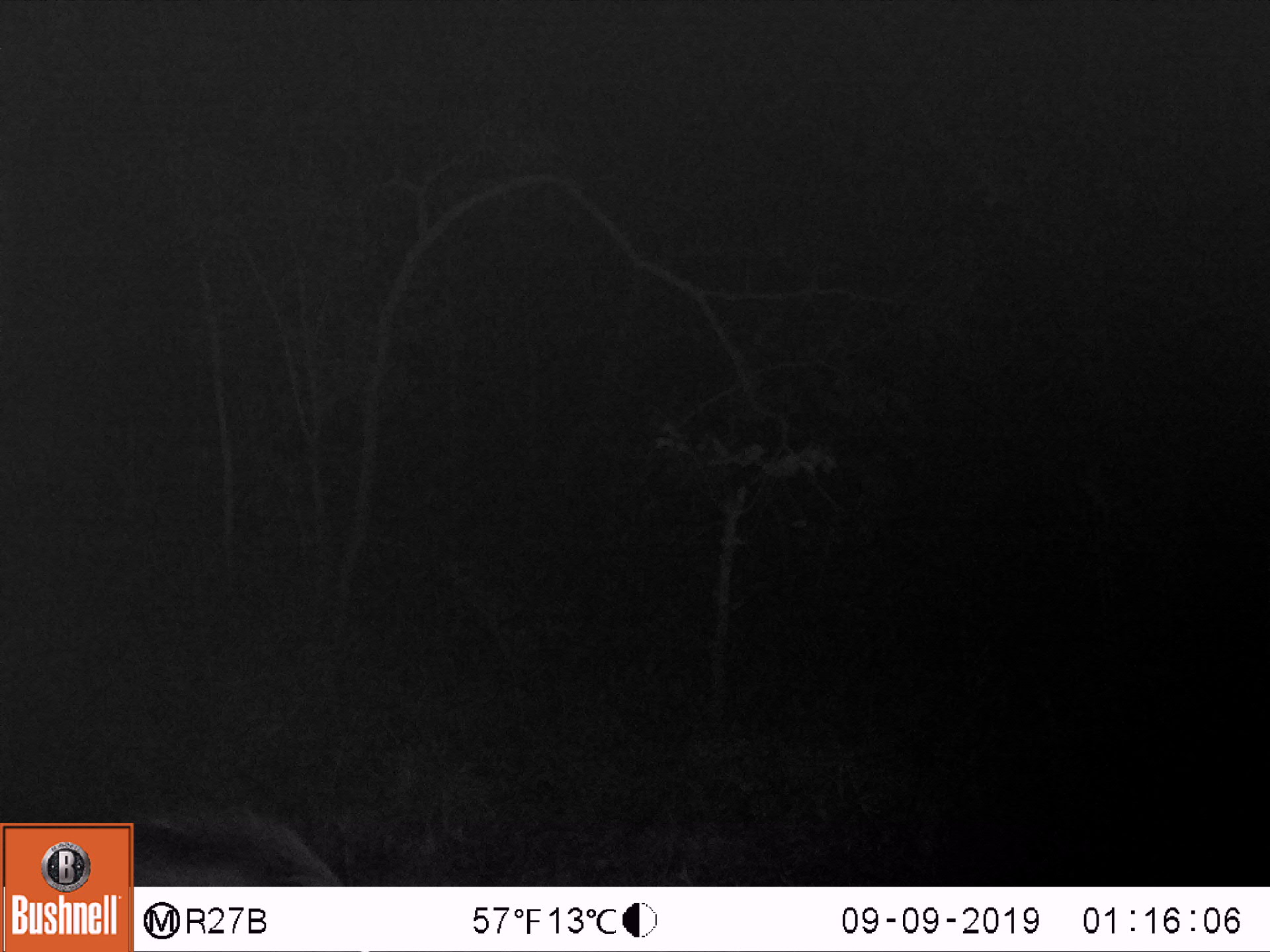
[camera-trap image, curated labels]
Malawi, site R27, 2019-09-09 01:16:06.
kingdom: Animalia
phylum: Chordata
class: Mammalia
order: Artiodactyla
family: Suidae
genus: Potamochoerus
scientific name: Potamochoerus larvatus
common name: bushpig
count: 1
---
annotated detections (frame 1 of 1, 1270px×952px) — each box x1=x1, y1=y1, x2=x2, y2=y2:
bushpig: x1=136, y1=799, x2=344, y2=882